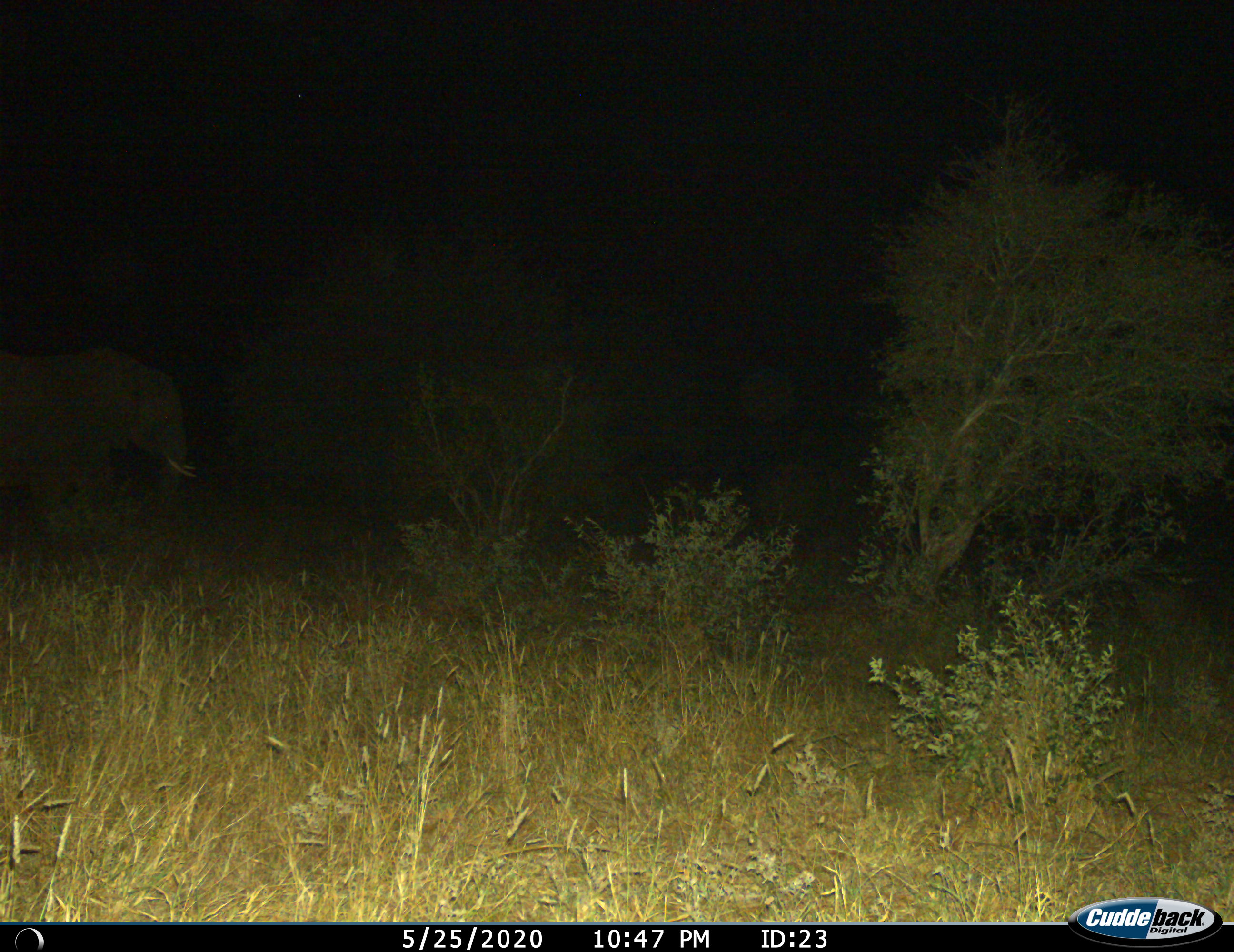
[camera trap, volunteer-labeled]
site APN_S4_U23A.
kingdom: Animalia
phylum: Chordata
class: Mammalia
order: Proboscidea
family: Elephantidae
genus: Loxodonta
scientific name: Loxodonta africana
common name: african bush elephant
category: elephant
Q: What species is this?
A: Elephant (african bush elephant) (Loxodonta africana).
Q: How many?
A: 1.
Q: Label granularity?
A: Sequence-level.